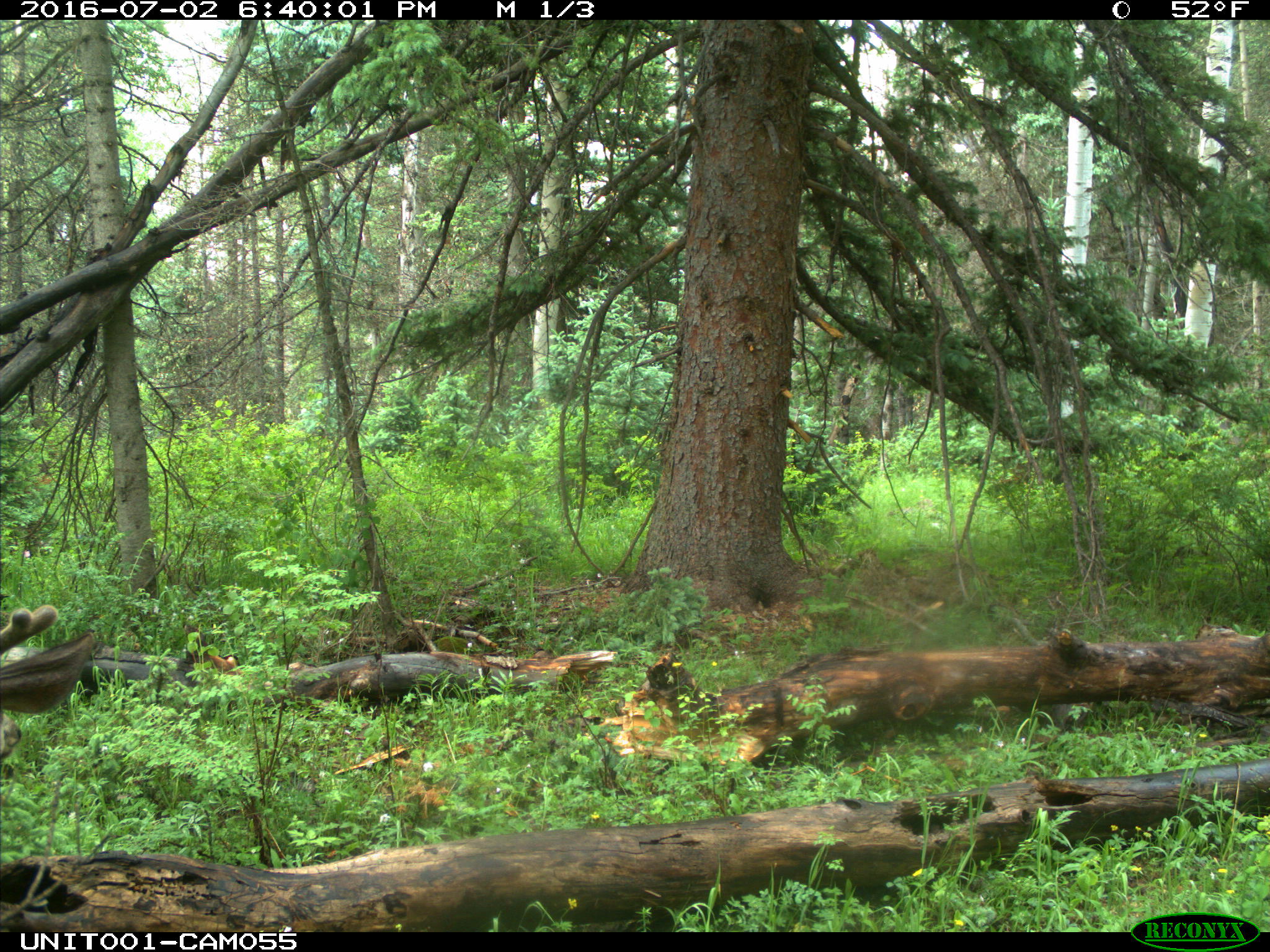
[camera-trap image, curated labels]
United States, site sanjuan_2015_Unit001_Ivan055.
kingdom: Animalia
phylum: Chordata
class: Mammalia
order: Artiodactyla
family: Cervidae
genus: Odocoileus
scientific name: Odocoileus hemionus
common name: mule deer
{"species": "Odocoileus hemionus (mule deer)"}